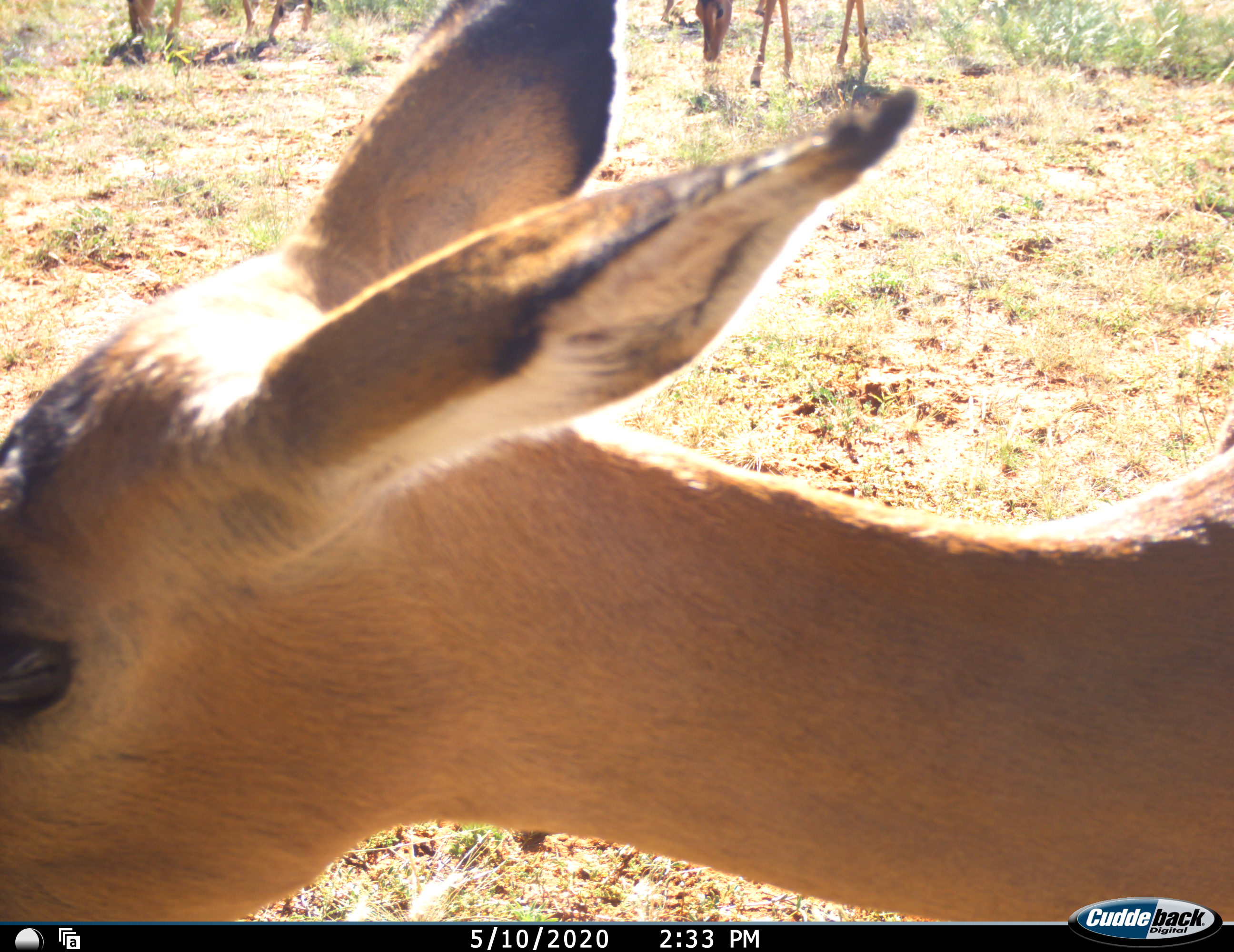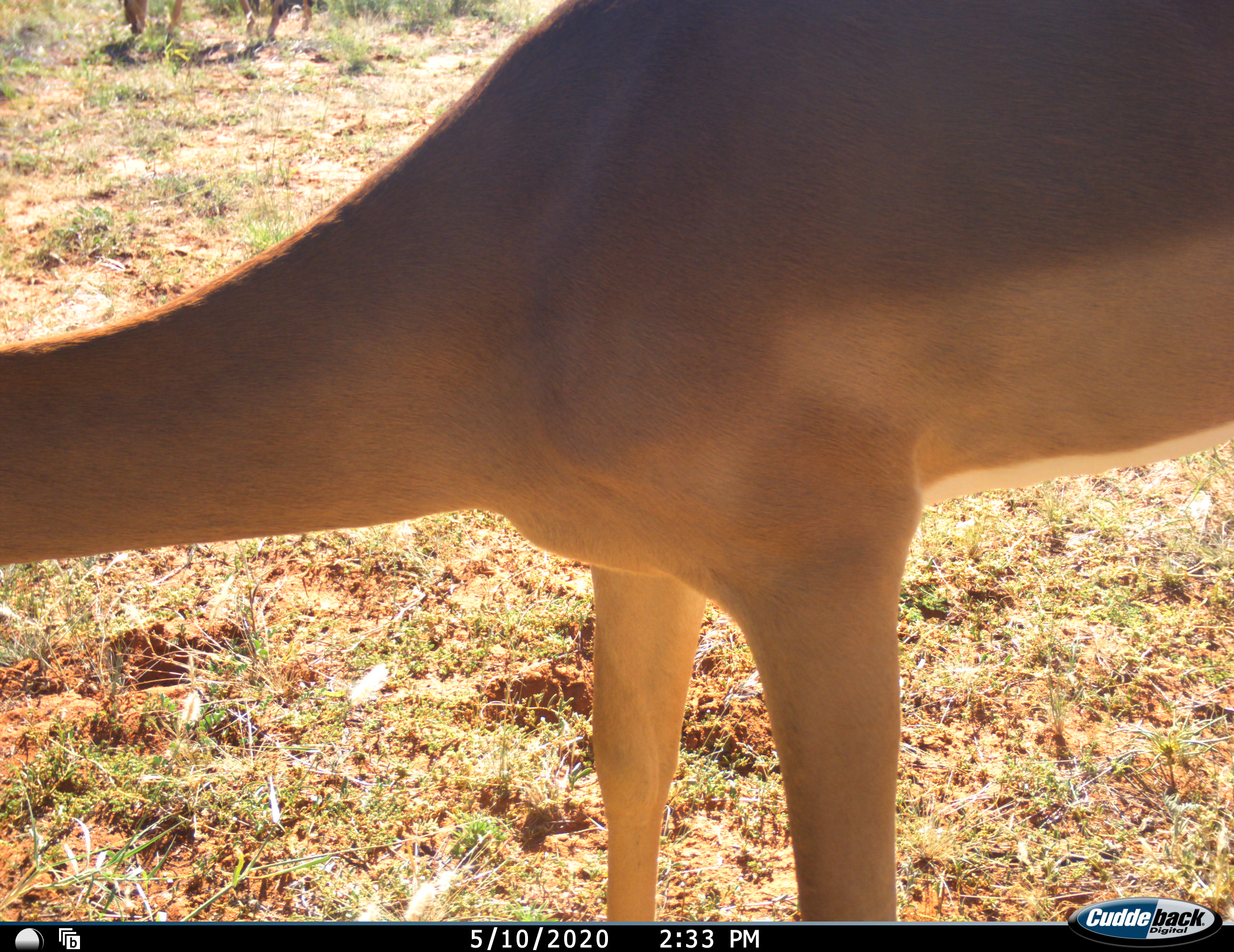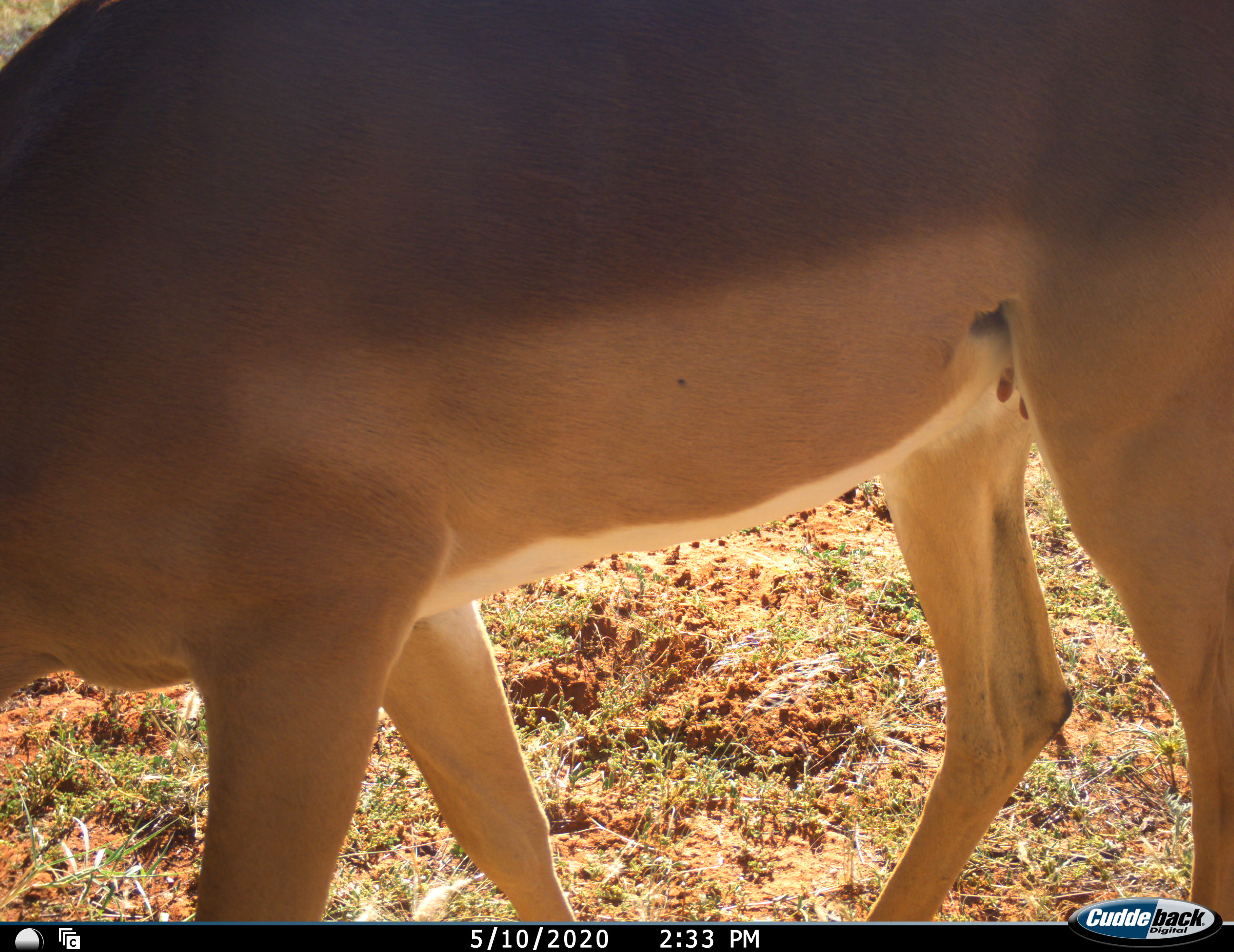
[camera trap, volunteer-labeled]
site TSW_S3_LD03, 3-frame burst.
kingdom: Animalia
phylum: Chordata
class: Mammalia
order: Artiodactyla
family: Bovidae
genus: Aepyceros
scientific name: Aepyceros melampus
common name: impala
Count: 3.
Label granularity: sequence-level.